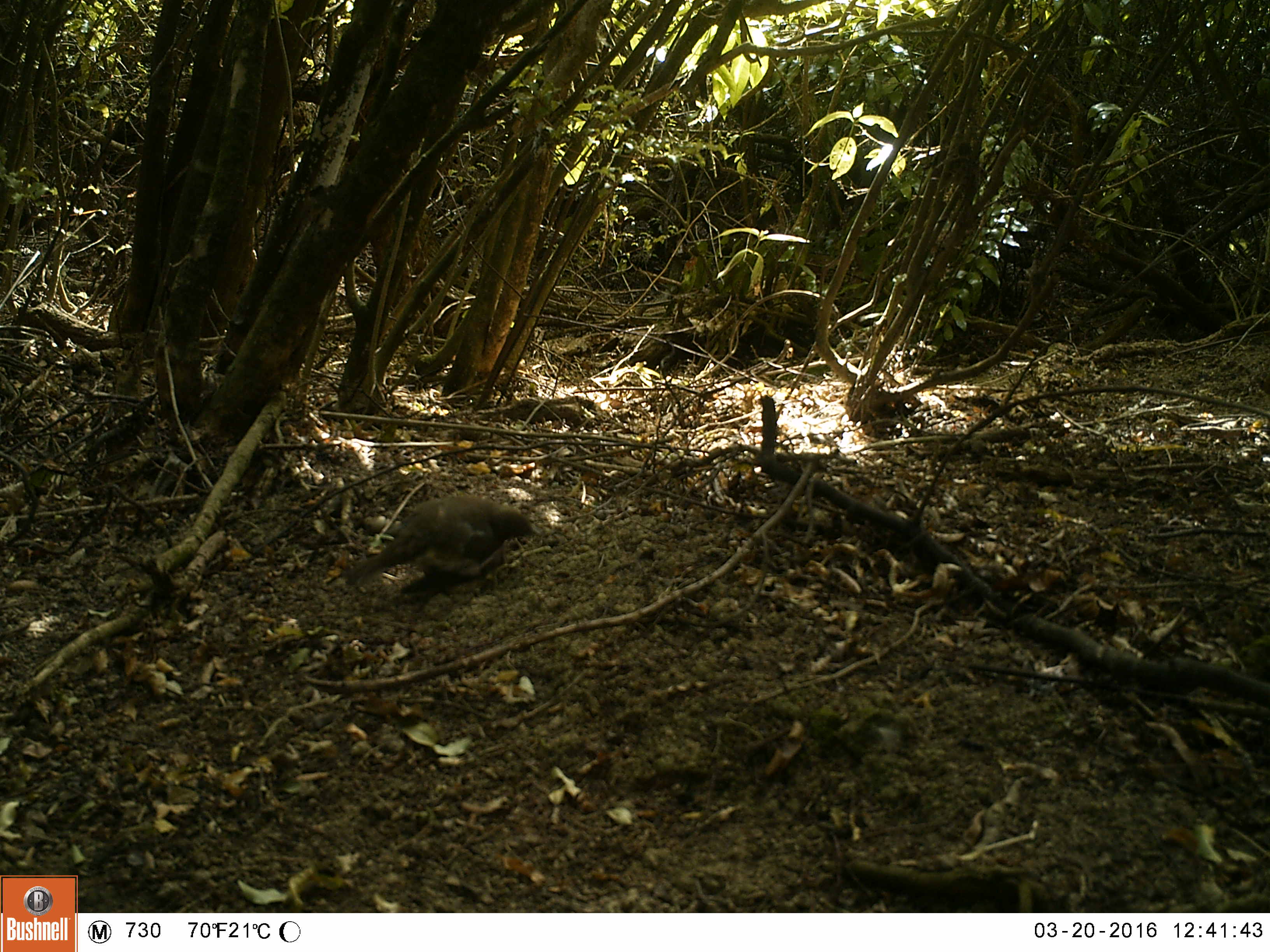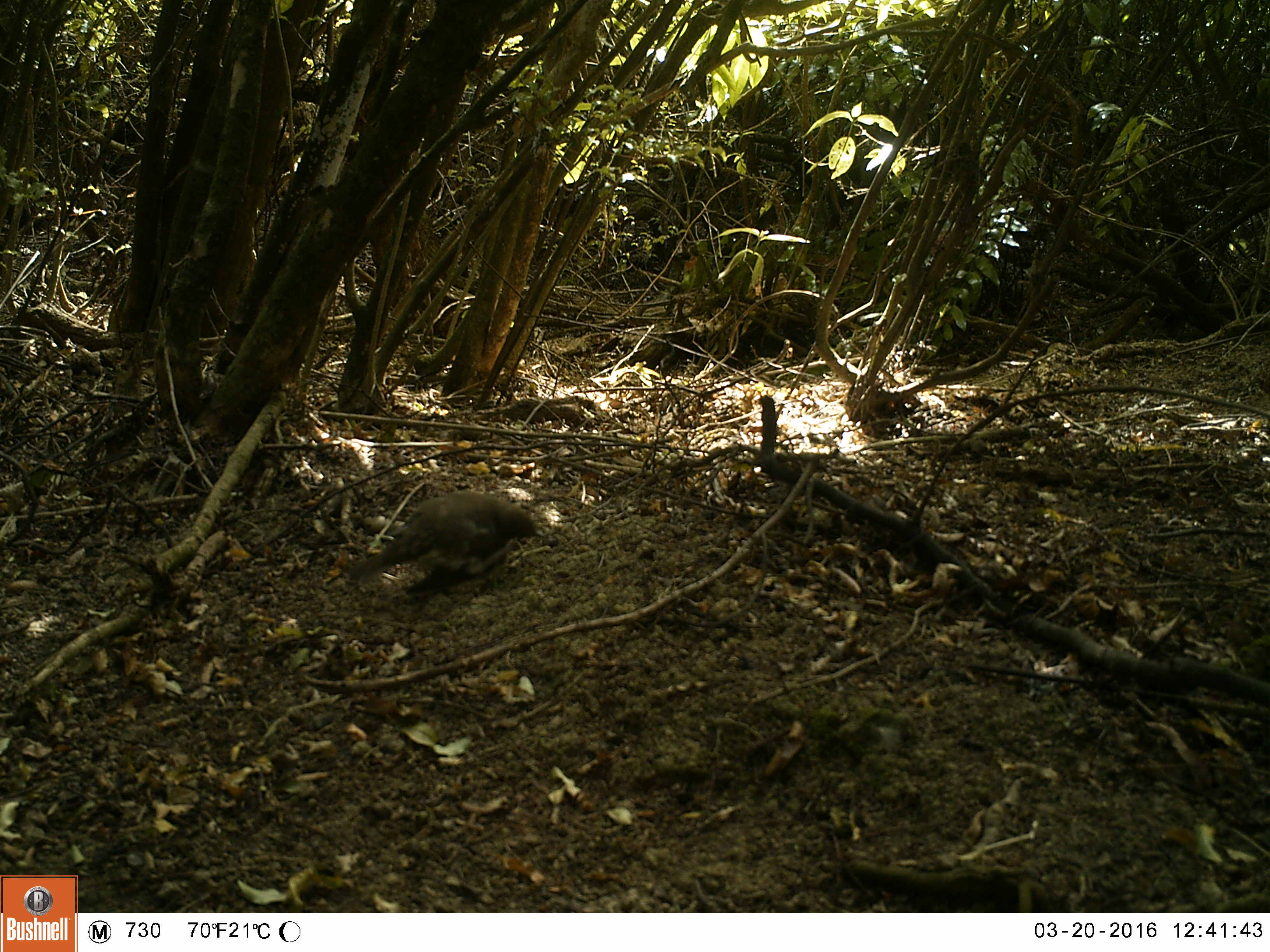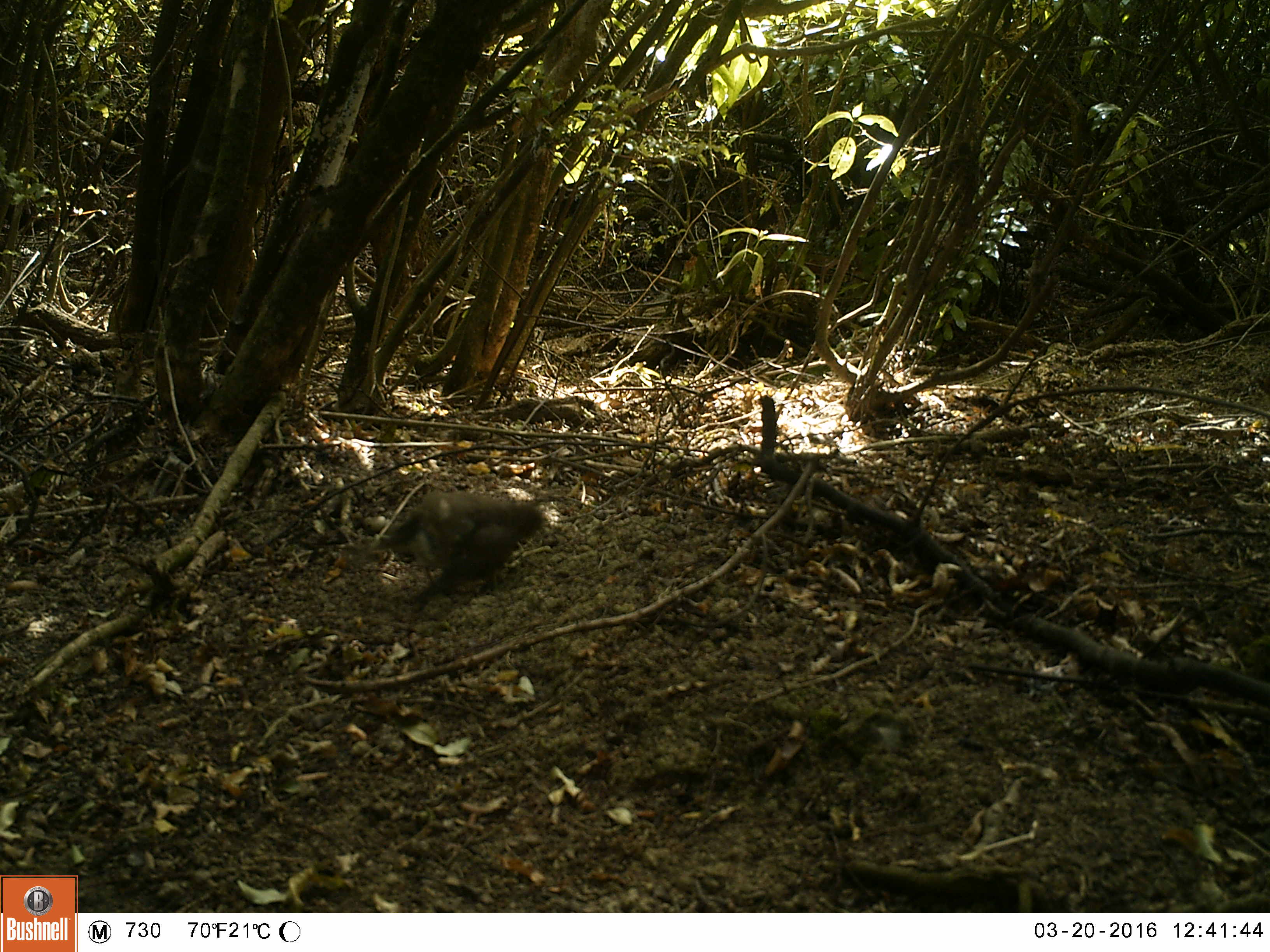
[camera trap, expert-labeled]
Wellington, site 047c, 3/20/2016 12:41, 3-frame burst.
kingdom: Animalia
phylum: Chordata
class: Aves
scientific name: Aves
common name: bird